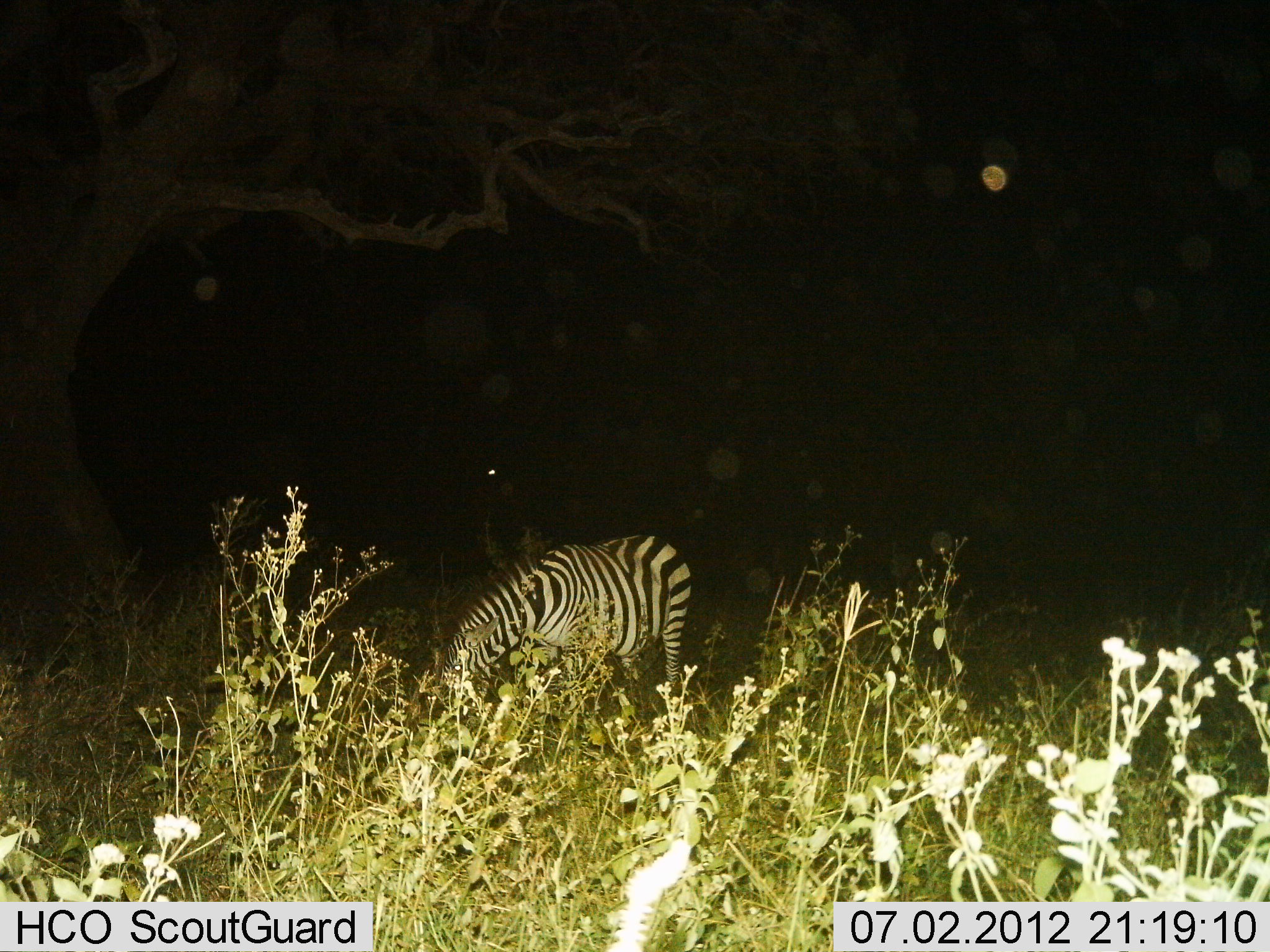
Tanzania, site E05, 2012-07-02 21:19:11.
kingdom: Animalia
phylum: Chordata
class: Mammalia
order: Perissodactyla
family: Equidae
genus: Equus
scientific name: Equus quagga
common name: plains zebra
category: zebra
Zebra (plains zebra) (Equus quagga), count 1. Behavior (volunteer vote fractions): standing 10%, resting 0%, moving 0%, interacting 0%. Young present (vote fraction): 0%. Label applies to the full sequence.